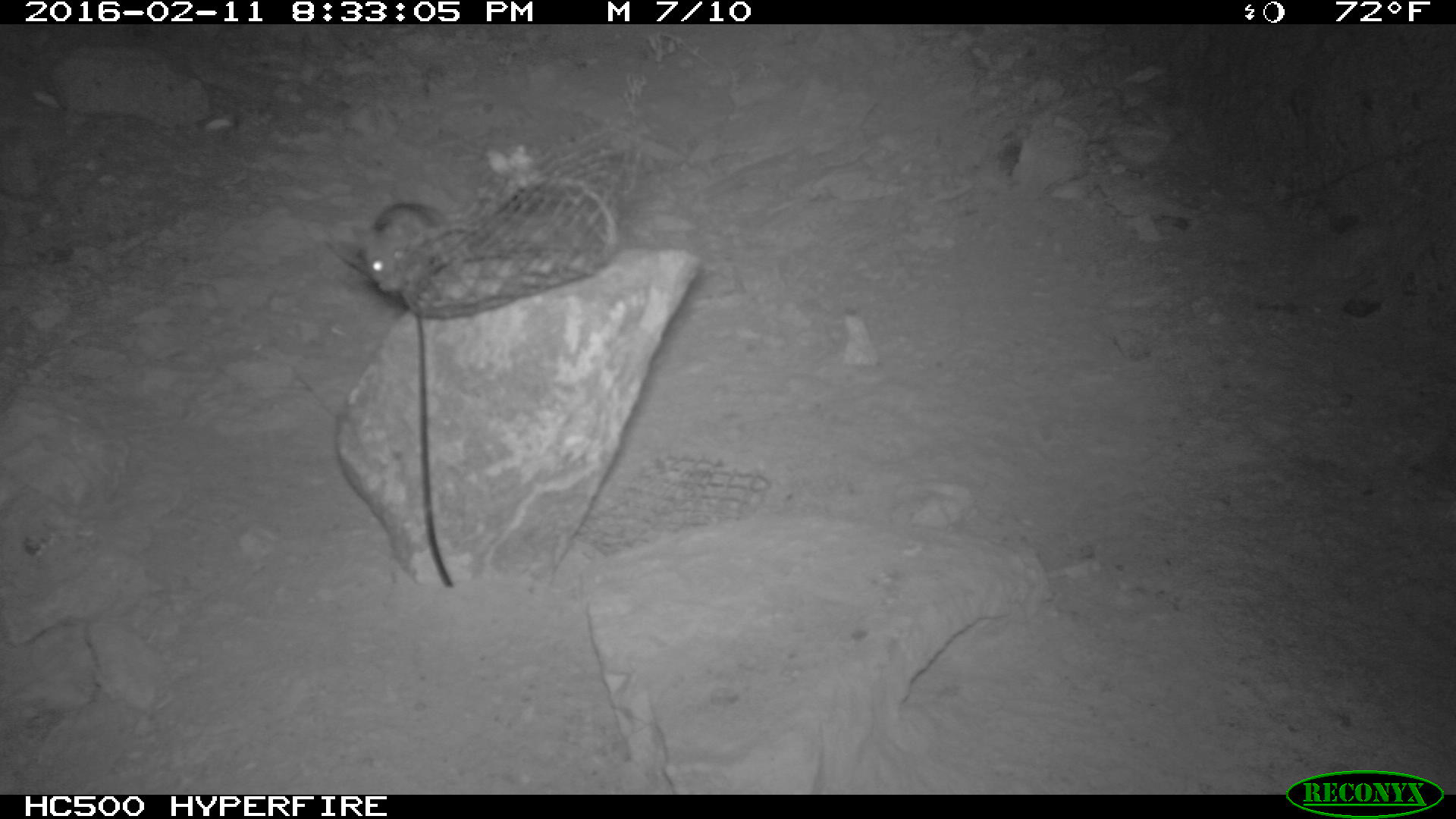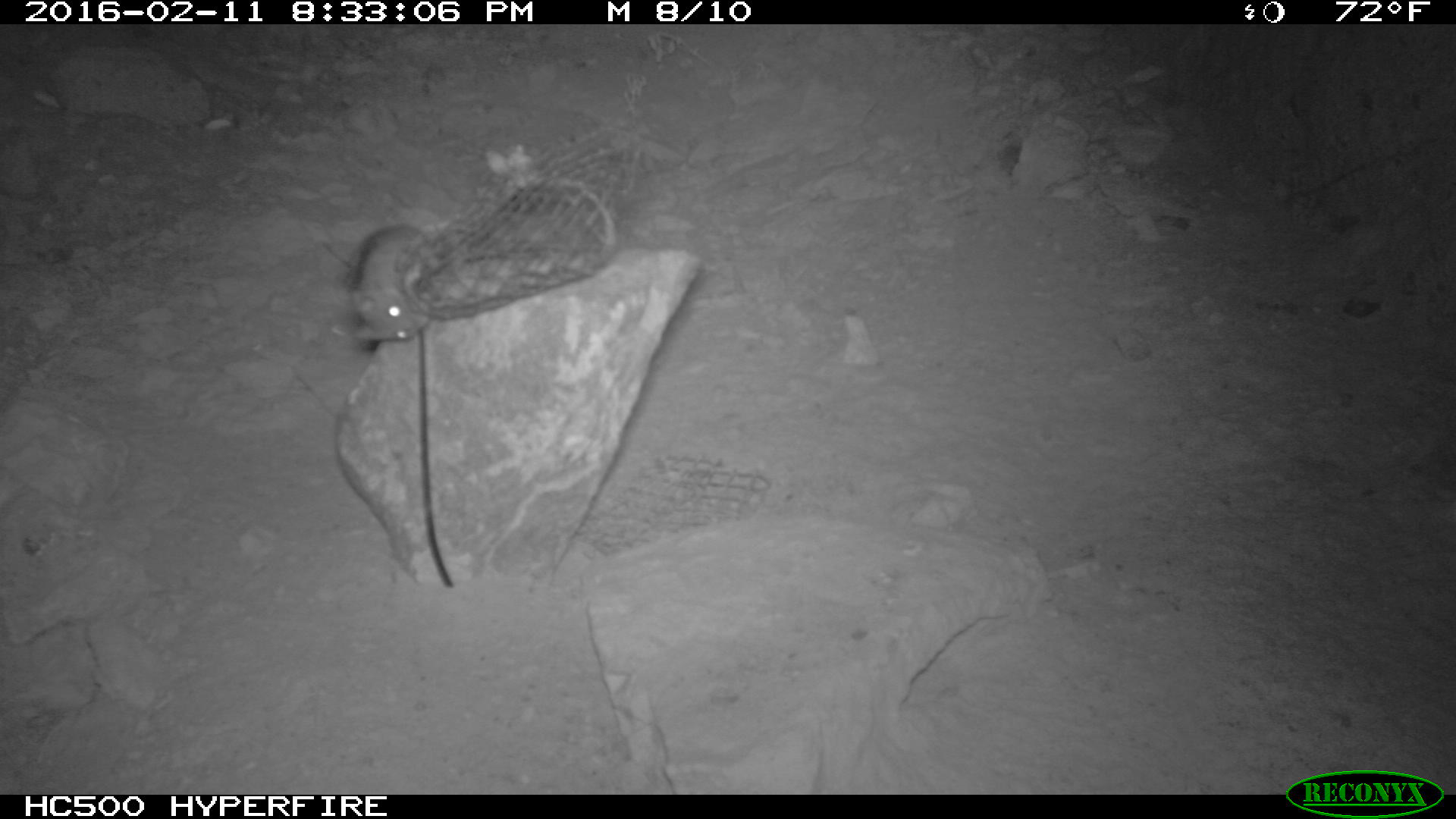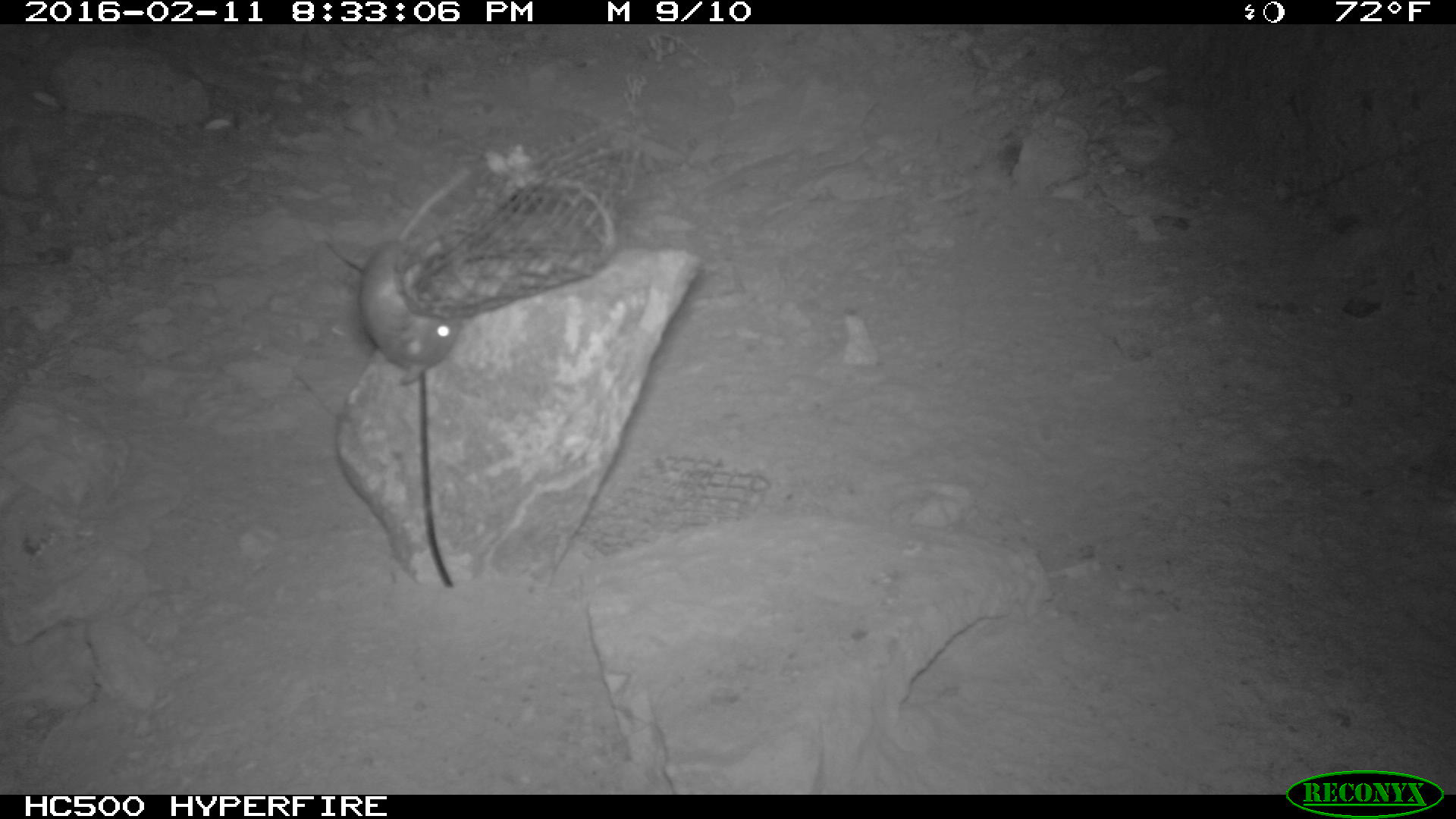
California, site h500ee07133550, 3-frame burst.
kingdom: Animalia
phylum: Chordata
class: Mammalia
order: Rodentia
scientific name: Rodentia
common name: rodent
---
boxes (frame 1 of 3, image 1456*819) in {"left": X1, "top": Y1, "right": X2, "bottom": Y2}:
rodent: {"left": 349, "top": 201, "right": 479, "bottom": 296}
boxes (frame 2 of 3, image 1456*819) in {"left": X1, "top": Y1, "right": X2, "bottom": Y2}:
rodent: {"left": 342, "top": 226, "right": 442, "bottom": 340}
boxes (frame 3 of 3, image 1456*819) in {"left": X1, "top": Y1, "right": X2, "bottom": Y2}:
rodent: {"left": 354, "top": 163, "right": 470, "bottom": 385}